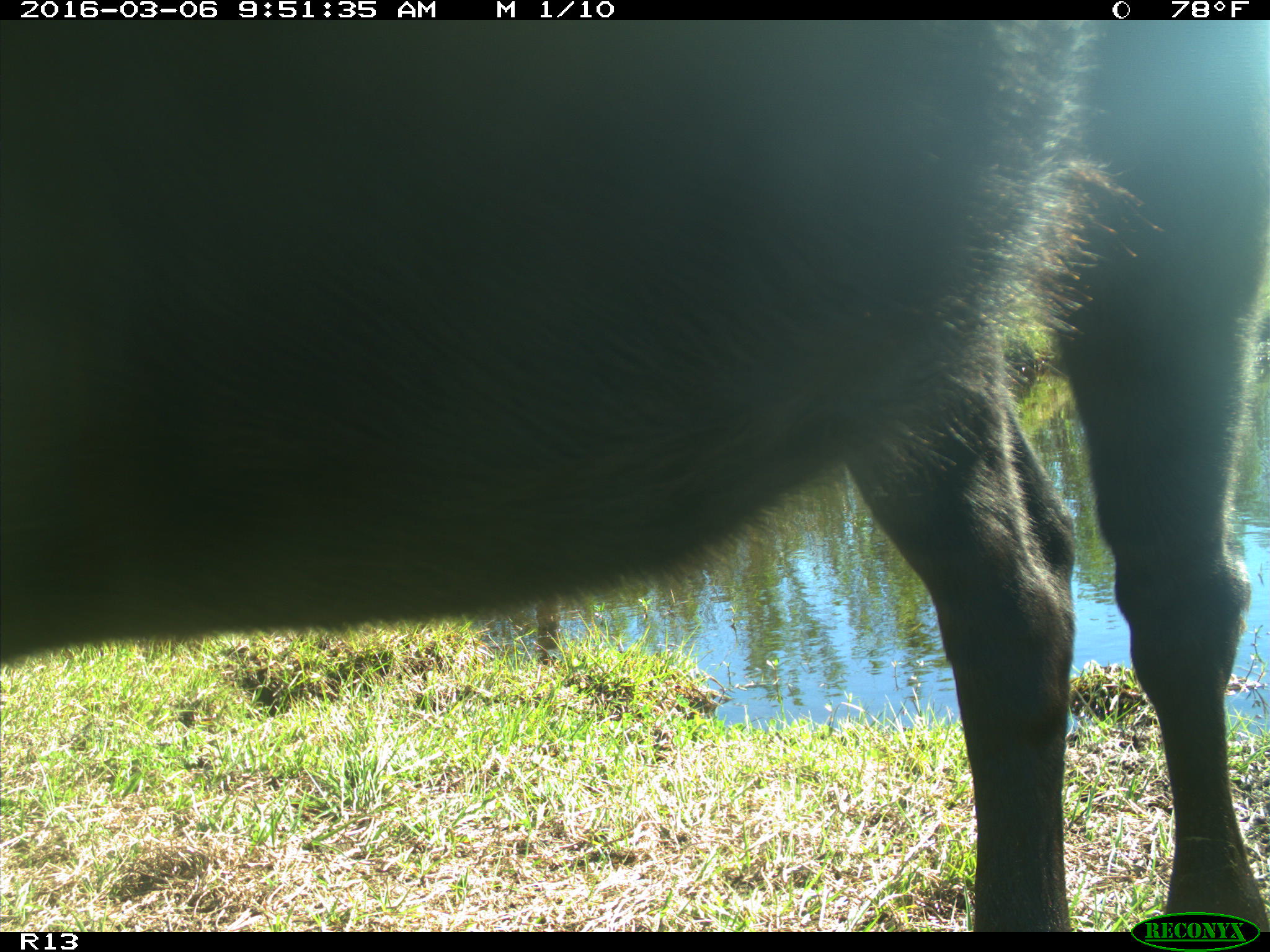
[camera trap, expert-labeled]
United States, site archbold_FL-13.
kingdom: Animalia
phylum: Chordata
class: Mammalia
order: Artiodactyla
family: Bovidae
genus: Bos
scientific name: Bos taurus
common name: domestic cow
Bos taurus (domestic cow).